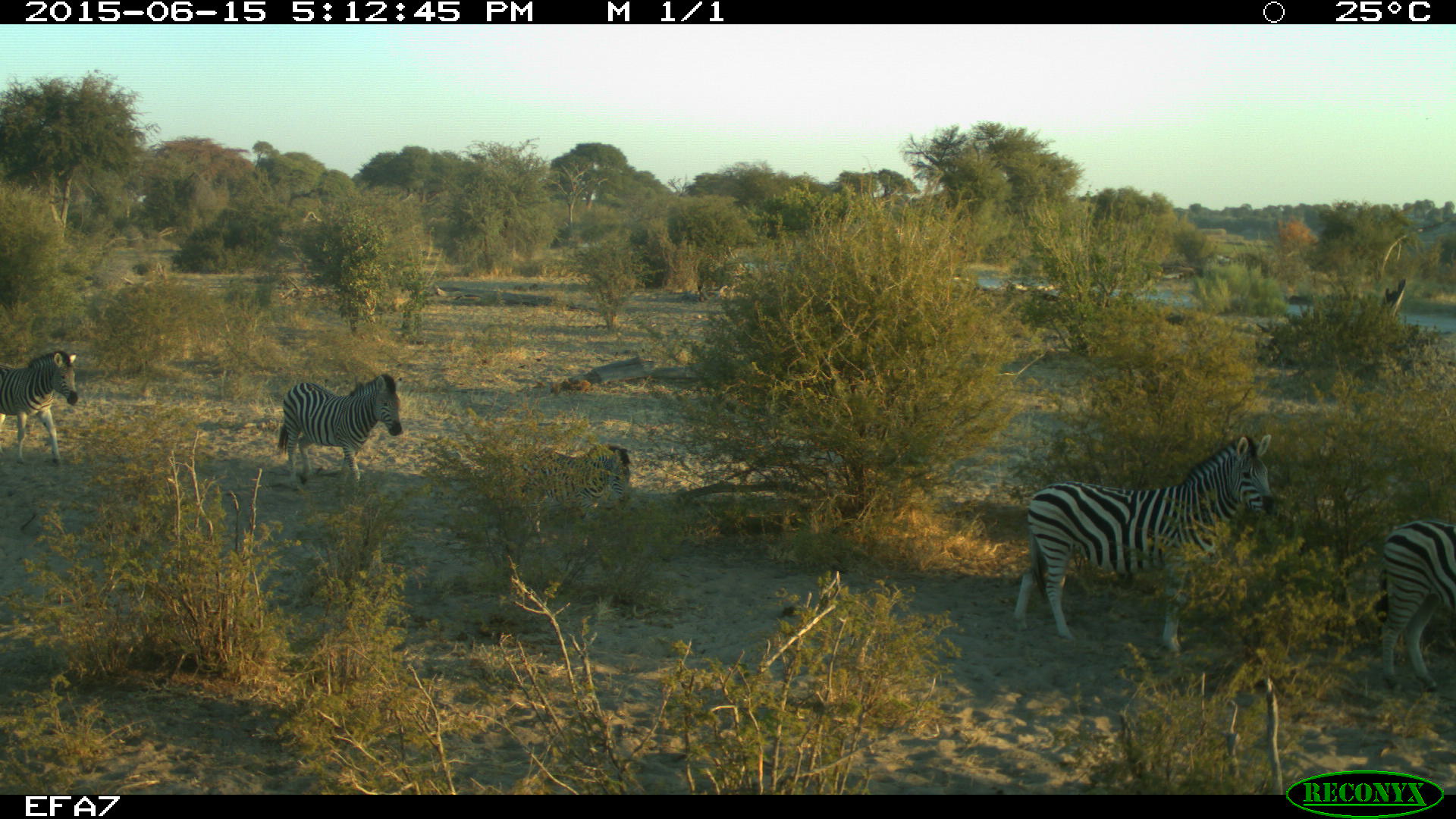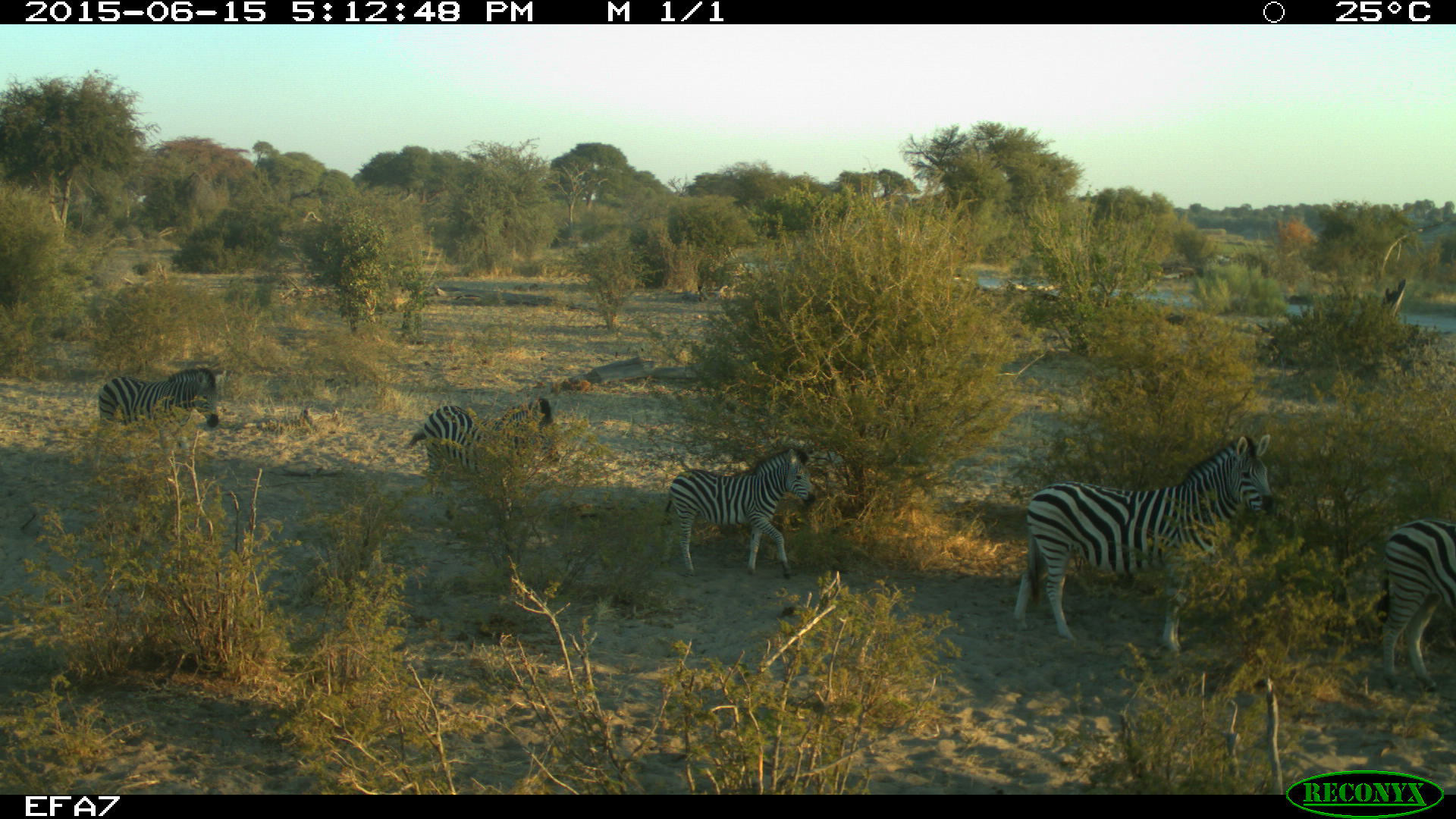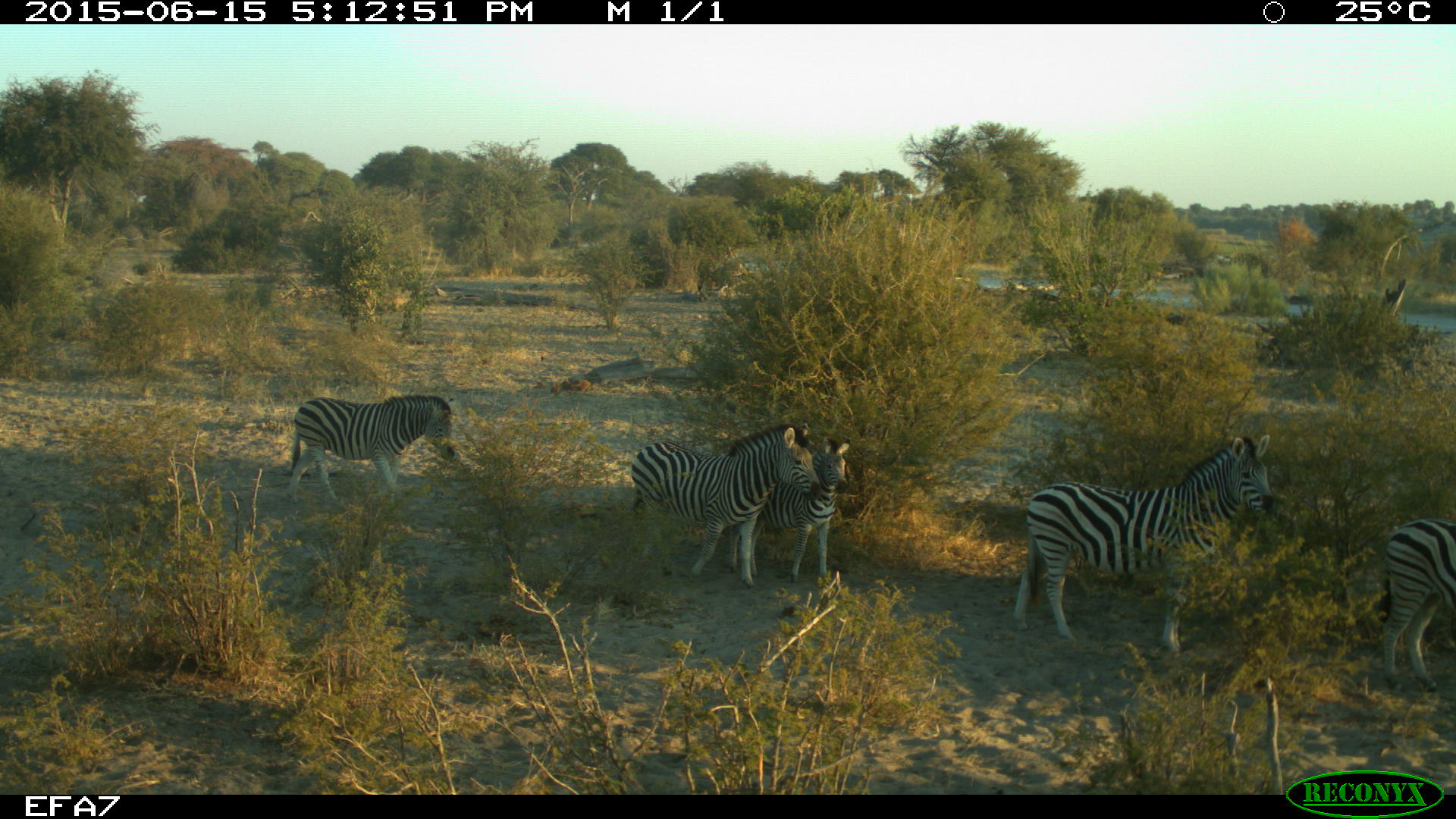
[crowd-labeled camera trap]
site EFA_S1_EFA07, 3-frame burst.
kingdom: Animalia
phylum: Chordata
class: Mammalia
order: Perissodactyla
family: Equidae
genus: Equus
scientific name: Equus quagga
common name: plains zebra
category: zebraplains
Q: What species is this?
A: Zebraplains (plains zebra) (Equus quagga).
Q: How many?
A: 5.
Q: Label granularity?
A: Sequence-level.